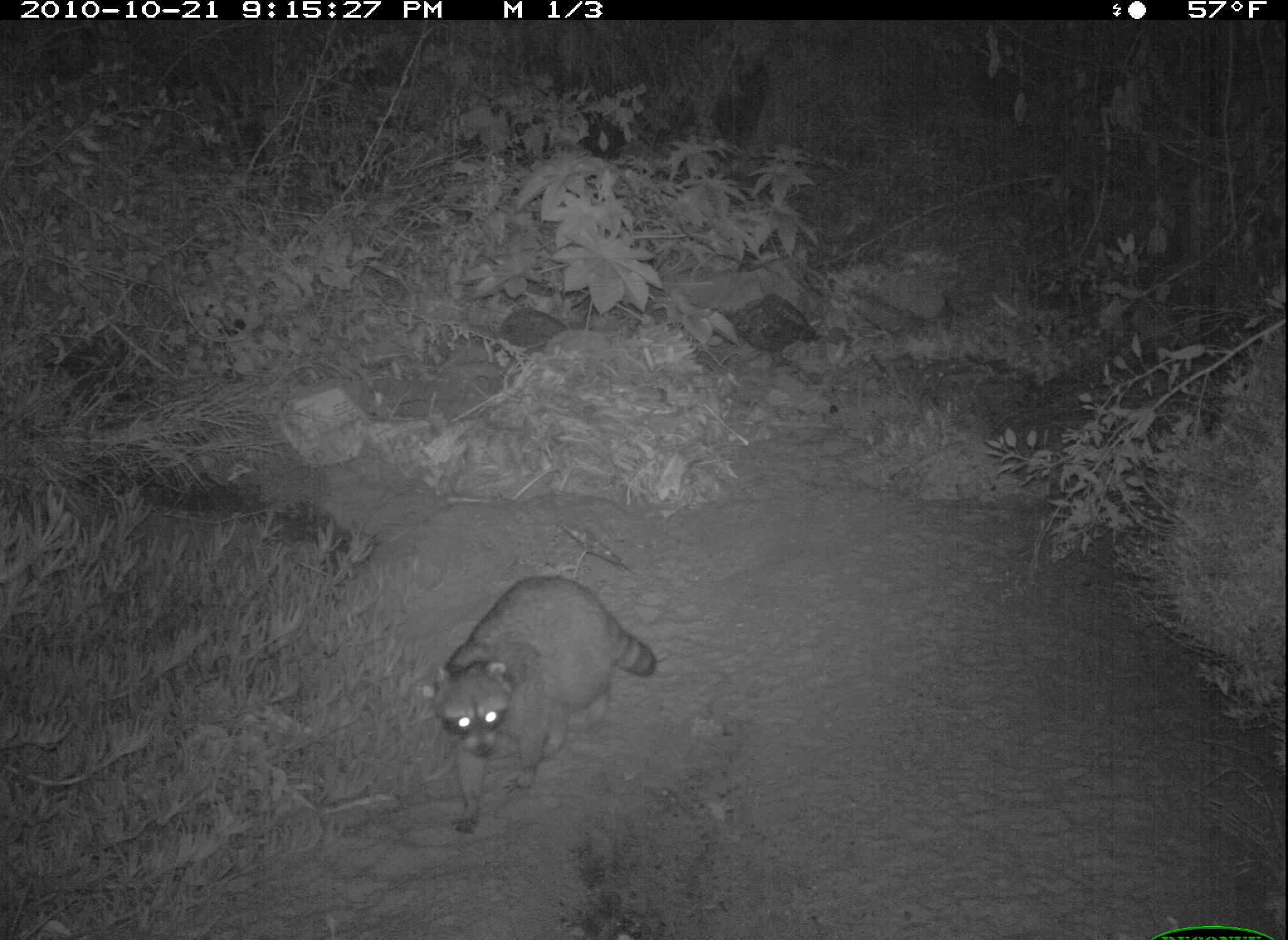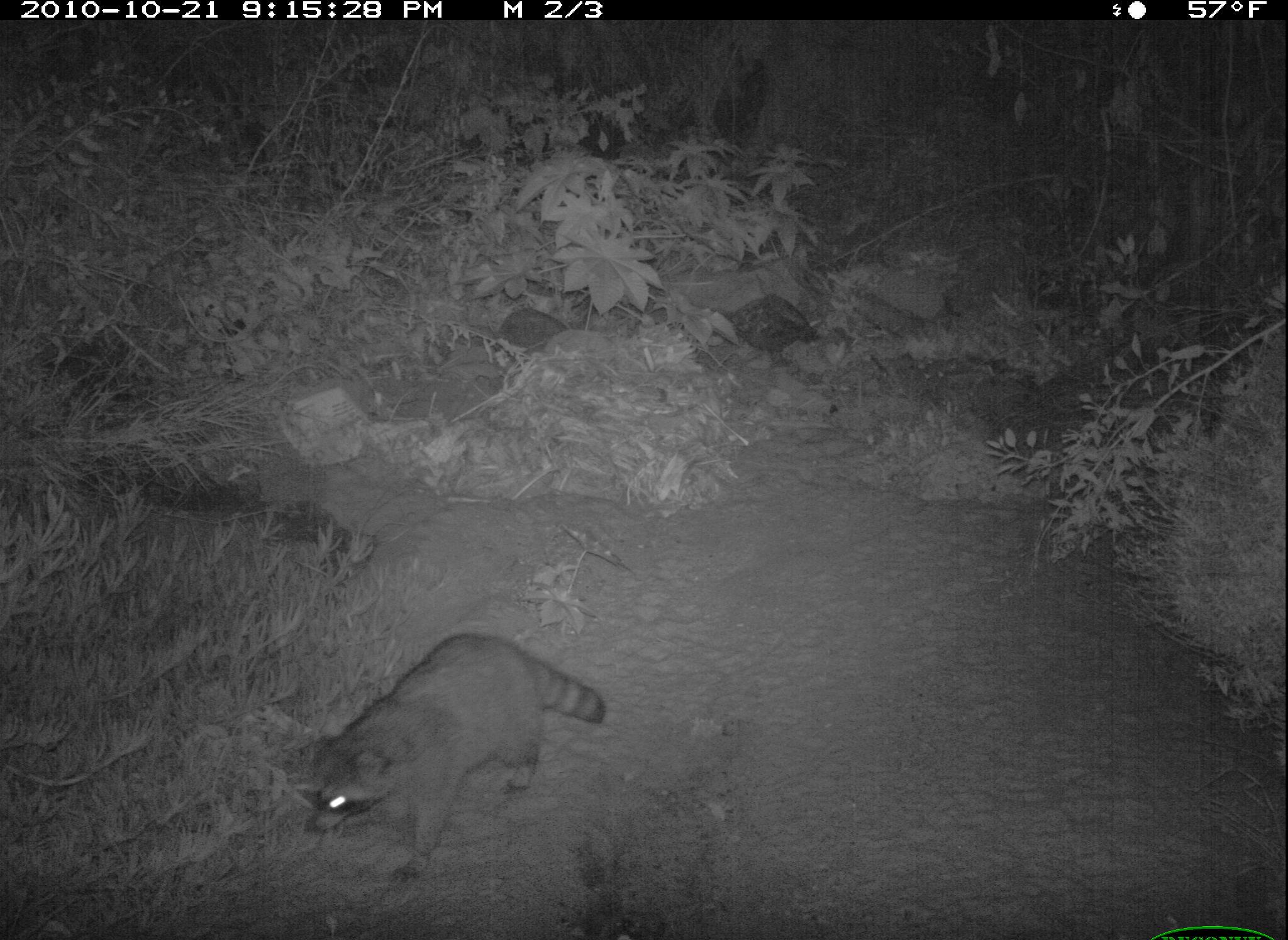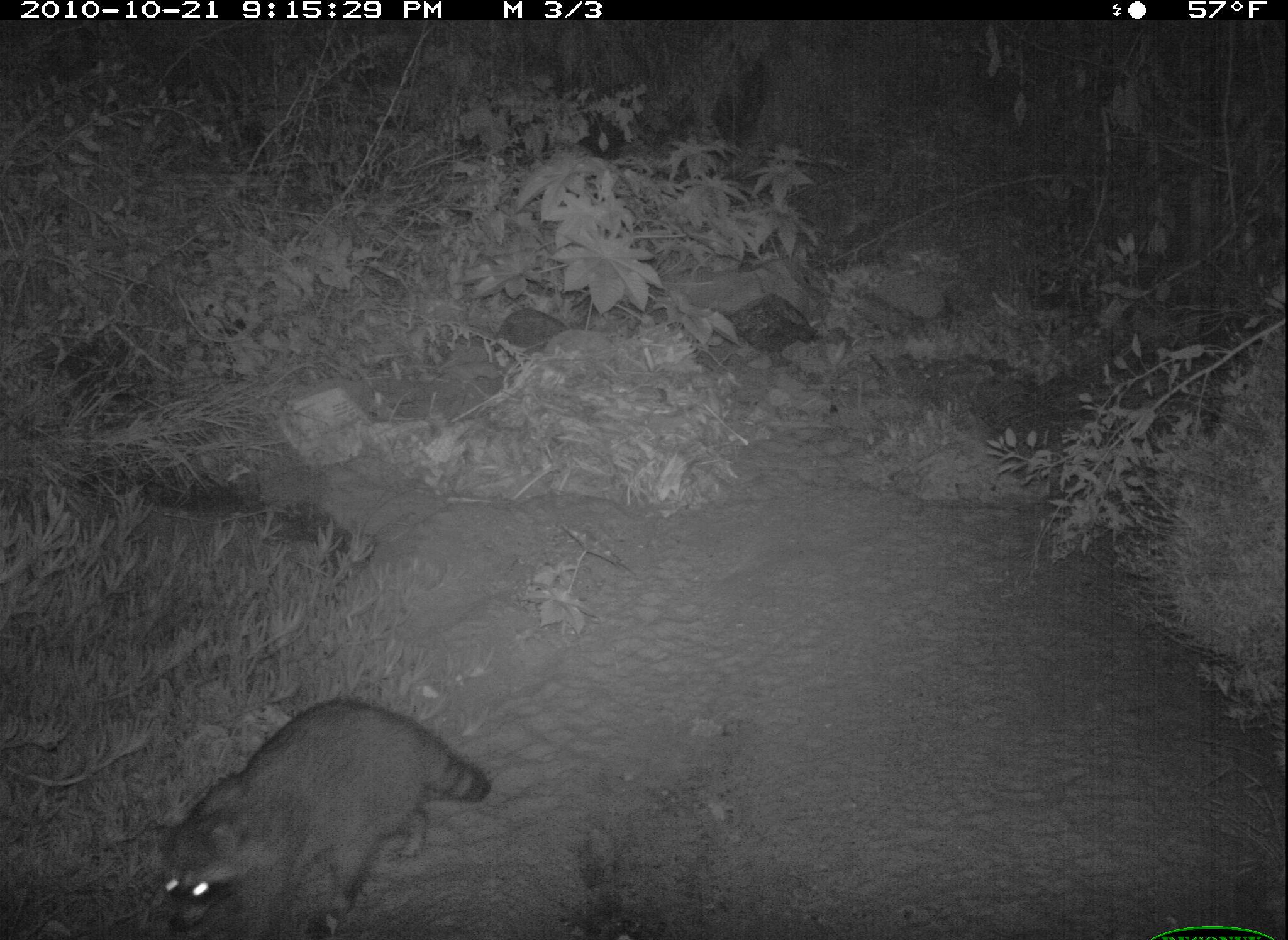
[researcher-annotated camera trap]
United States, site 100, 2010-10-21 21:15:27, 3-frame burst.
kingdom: Animalia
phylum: Chordata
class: Mammalia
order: Carnivora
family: Procyonidae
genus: Procyon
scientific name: Procyon lotor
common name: raccoon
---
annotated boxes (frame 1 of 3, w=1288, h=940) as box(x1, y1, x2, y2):
raccoon: box(394, 548, 683, 839)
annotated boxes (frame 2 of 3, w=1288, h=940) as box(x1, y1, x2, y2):
raccoon: box(296, 628, 610, 884)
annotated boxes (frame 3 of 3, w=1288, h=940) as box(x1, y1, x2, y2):
raccoon: box(151, 689, 501, 931)